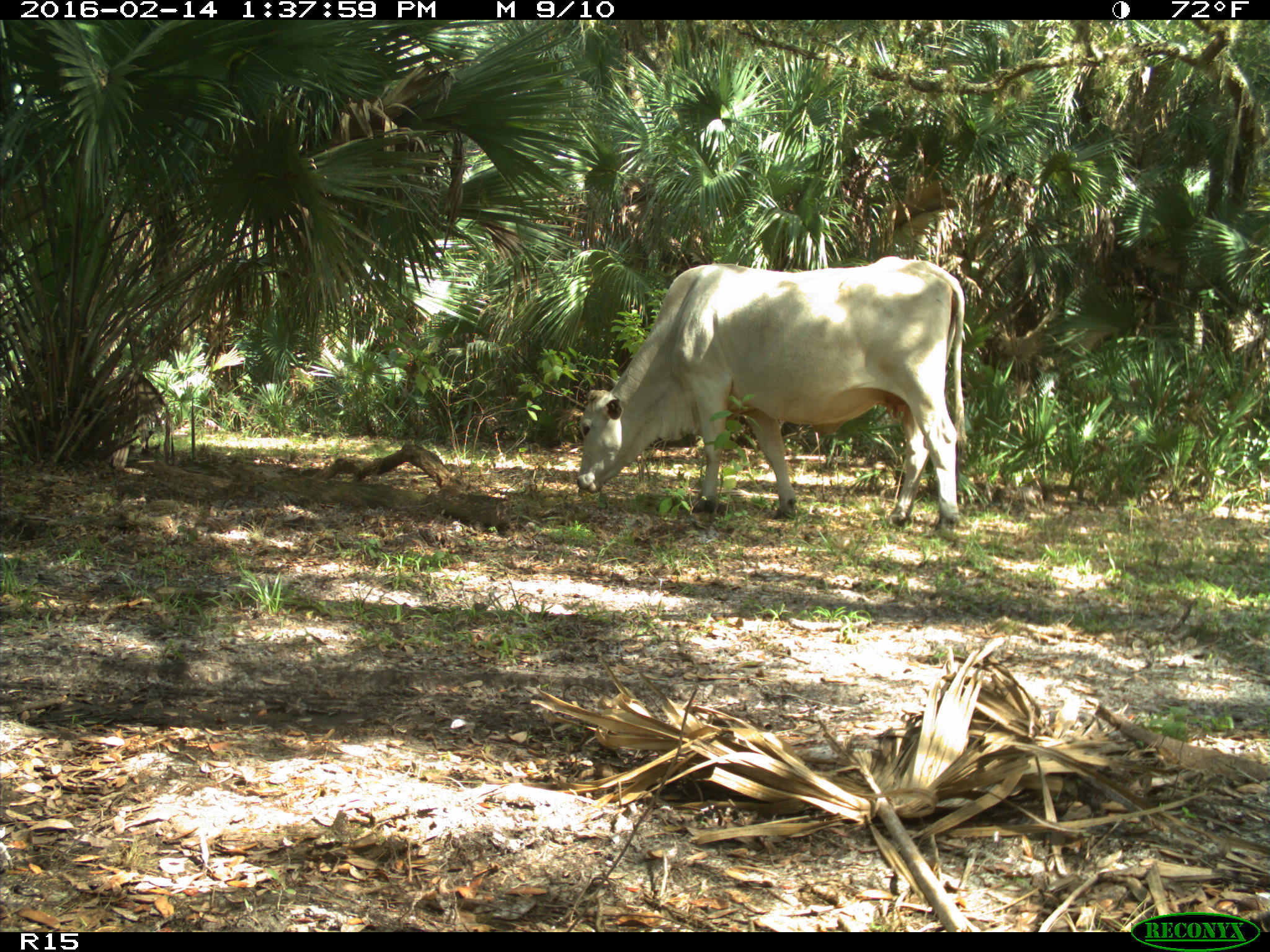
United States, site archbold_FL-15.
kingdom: Animalia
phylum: Chordata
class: Mammalia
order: Artiodactyla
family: Bovidae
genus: Bos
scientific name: Bos taurus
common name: domestic cow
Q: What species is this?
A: Bos taurus (domestic cow).